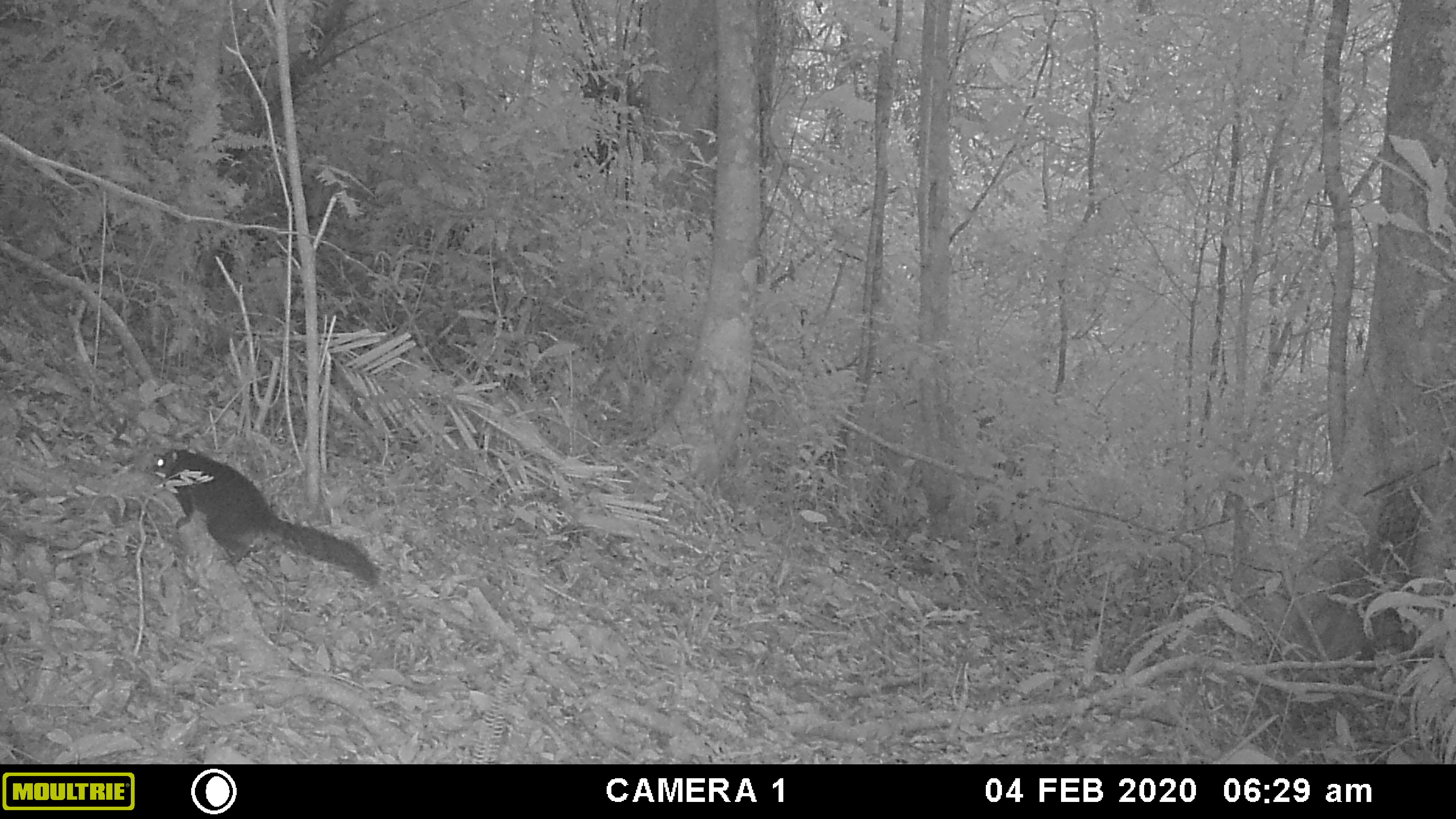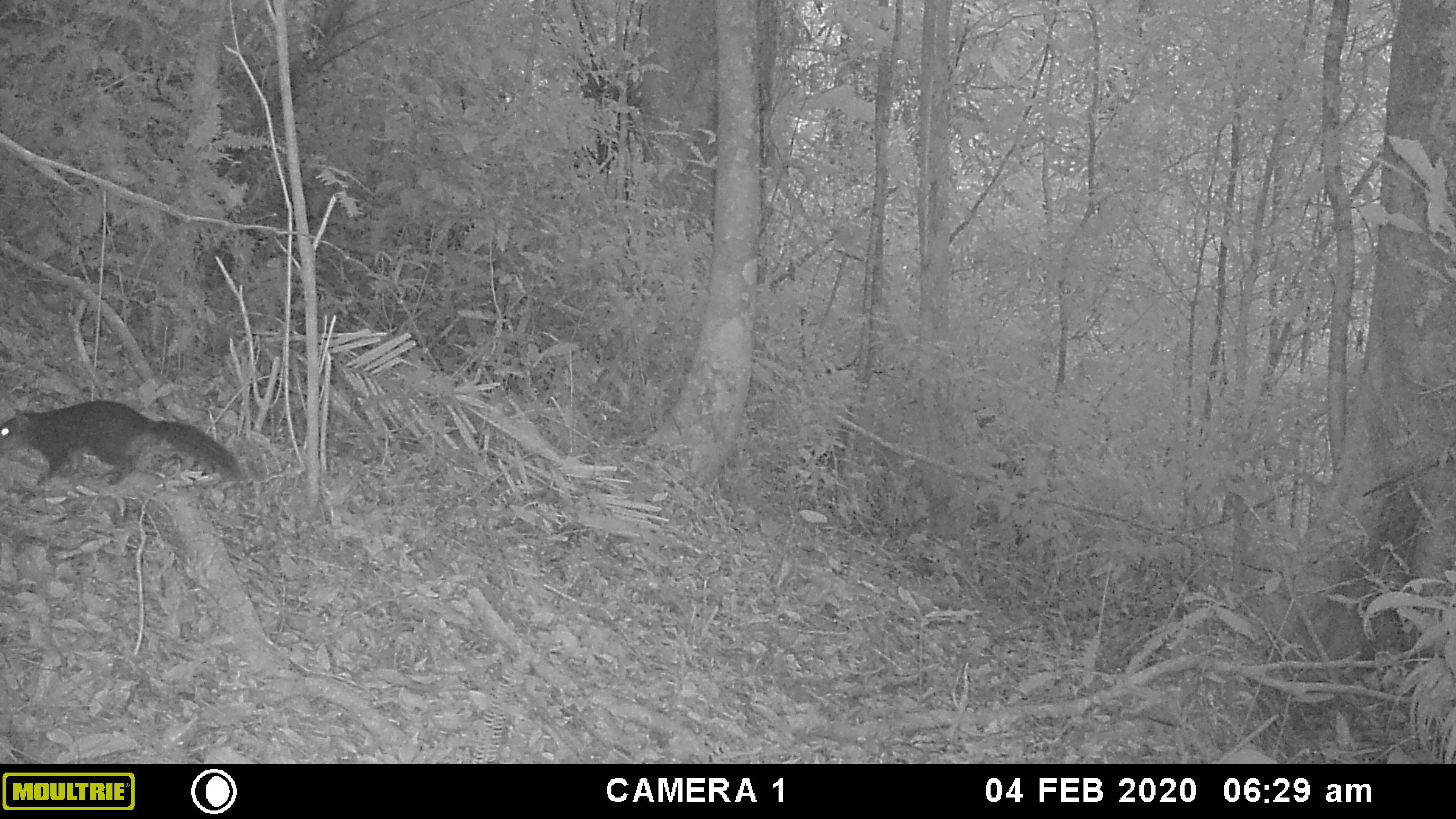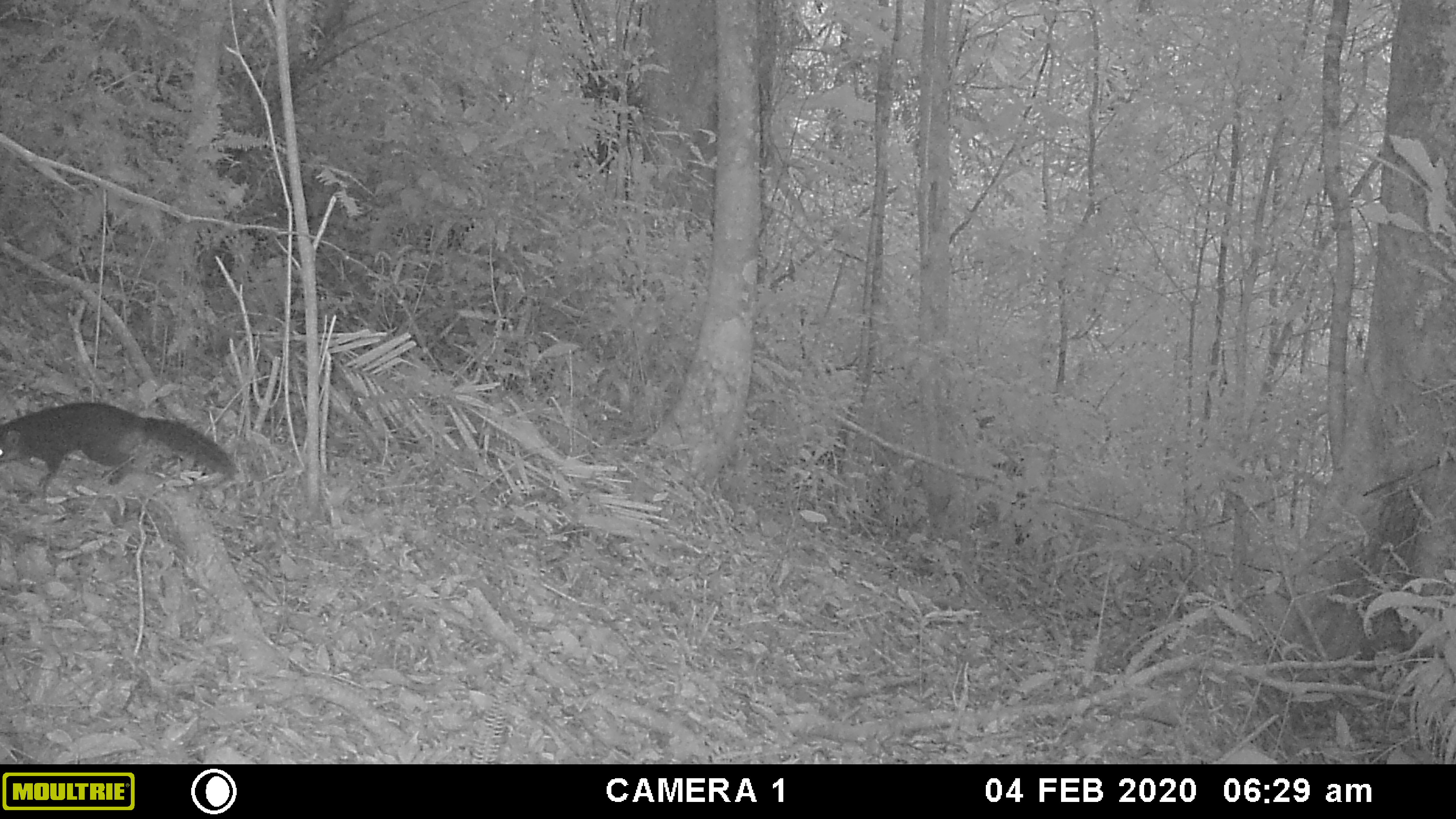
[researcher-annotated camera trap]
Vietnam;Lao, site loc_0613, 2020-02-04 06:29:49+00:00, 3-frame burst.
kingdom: Animalia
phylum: Chordata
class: Mammalia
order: Rodentia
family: Sciuridae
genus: Dremomys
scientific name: Dremomys rufigenis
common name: red-cheeked squirrel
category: red cheeked squirrel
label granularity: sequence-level